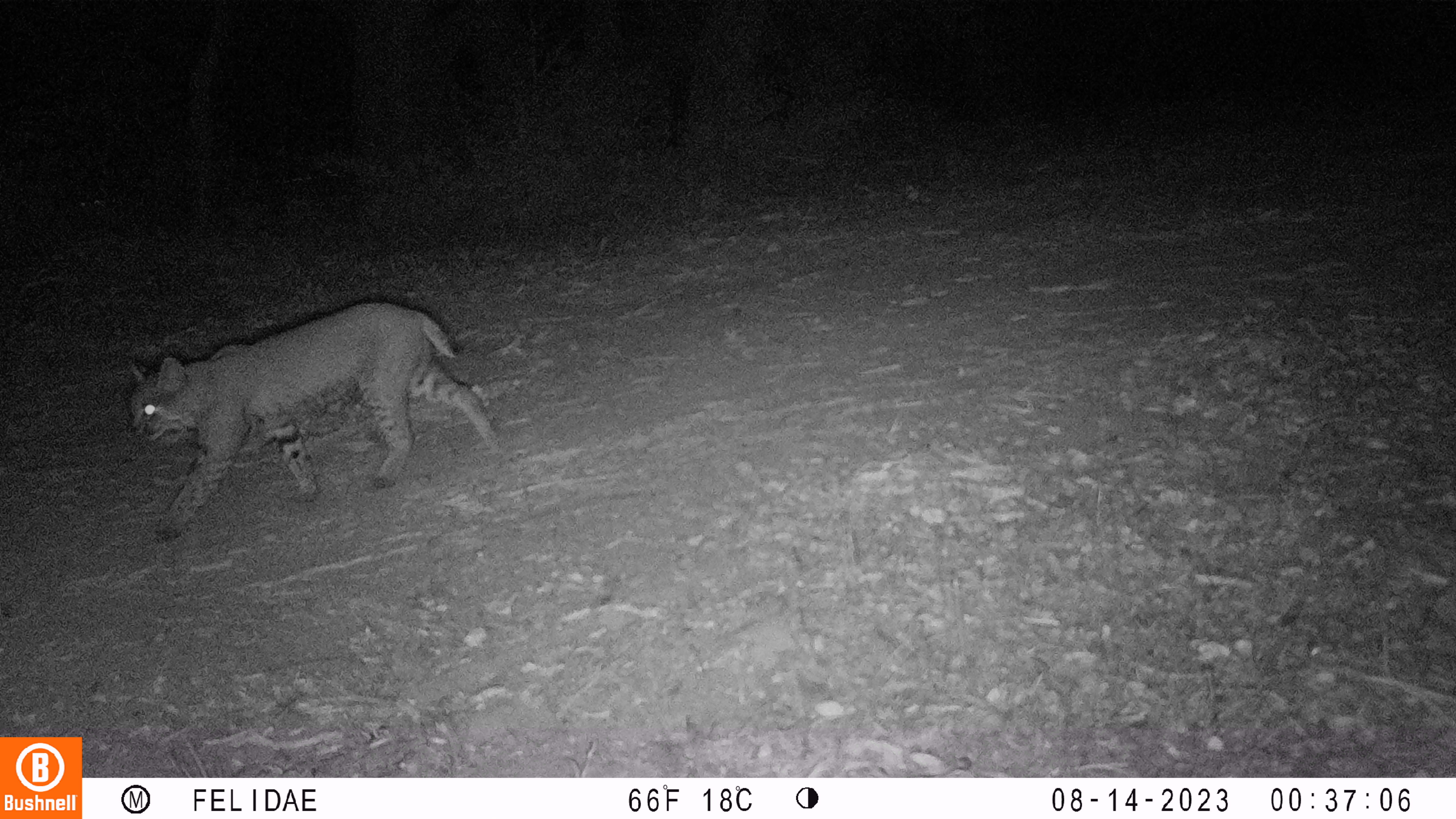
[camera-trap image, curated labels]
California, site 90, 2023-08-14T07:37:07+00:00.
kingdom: Animalia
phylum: Chordata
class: Mammalia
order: Carnivora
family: Felidae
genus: Lynx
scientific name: Lynx rufus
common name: bobcat